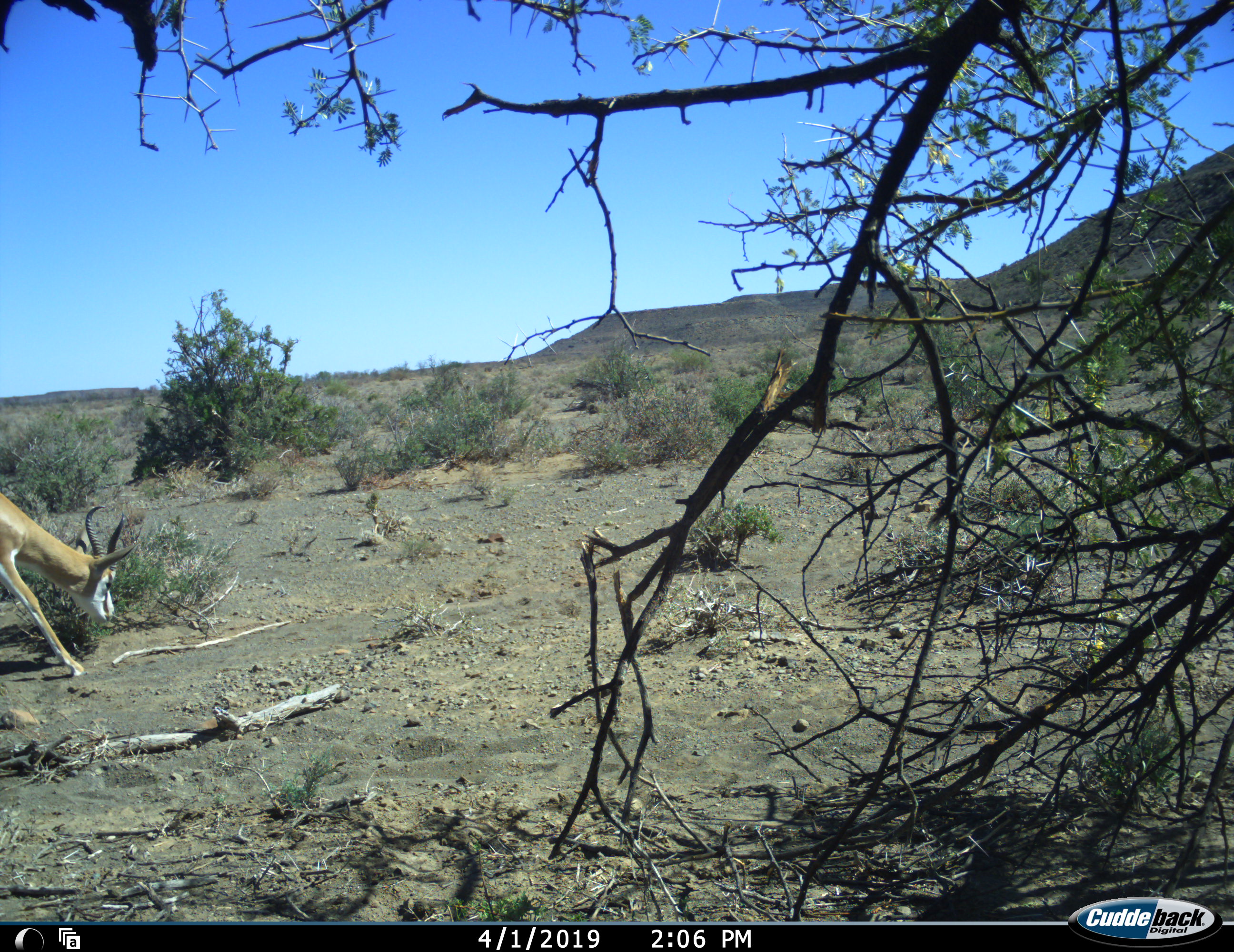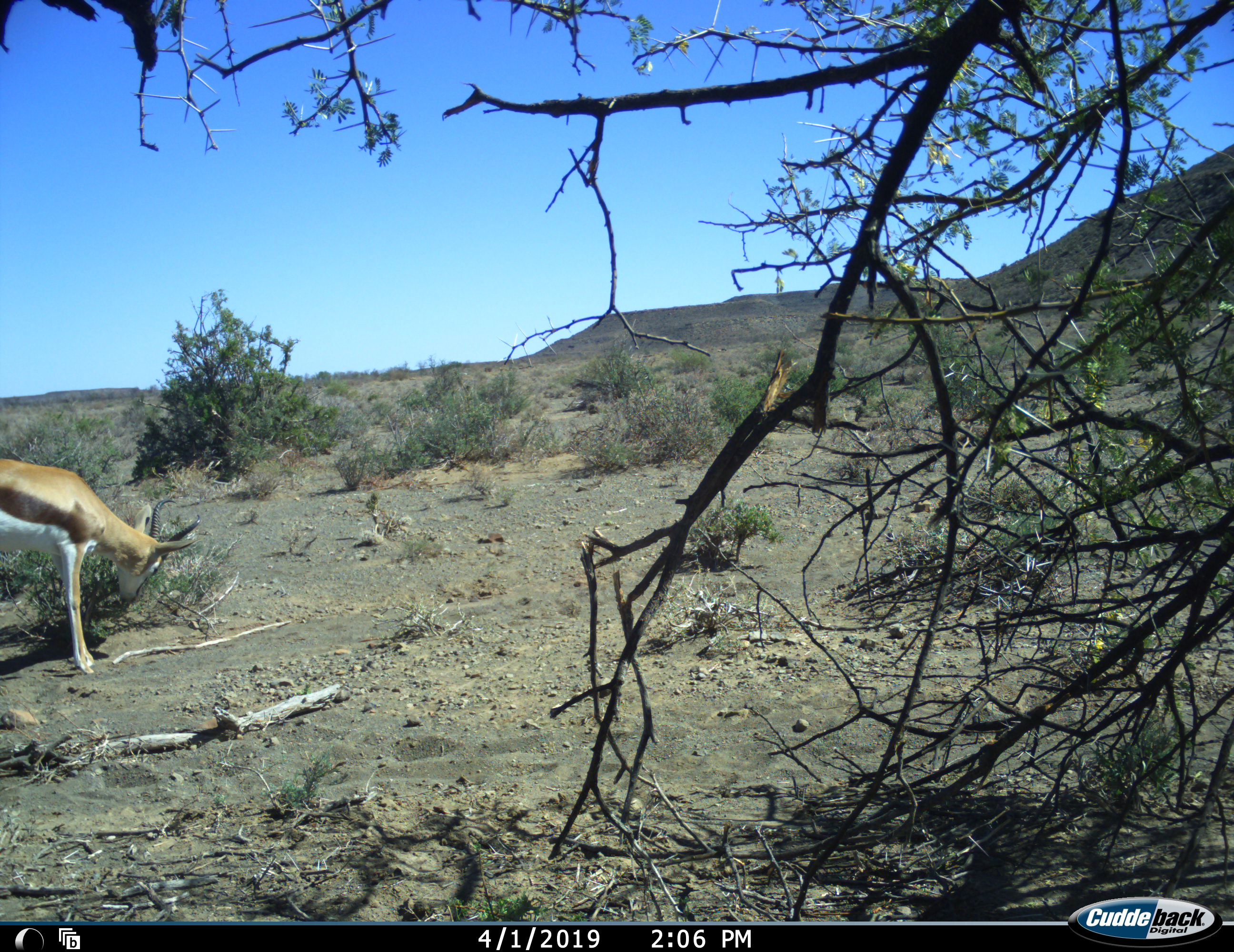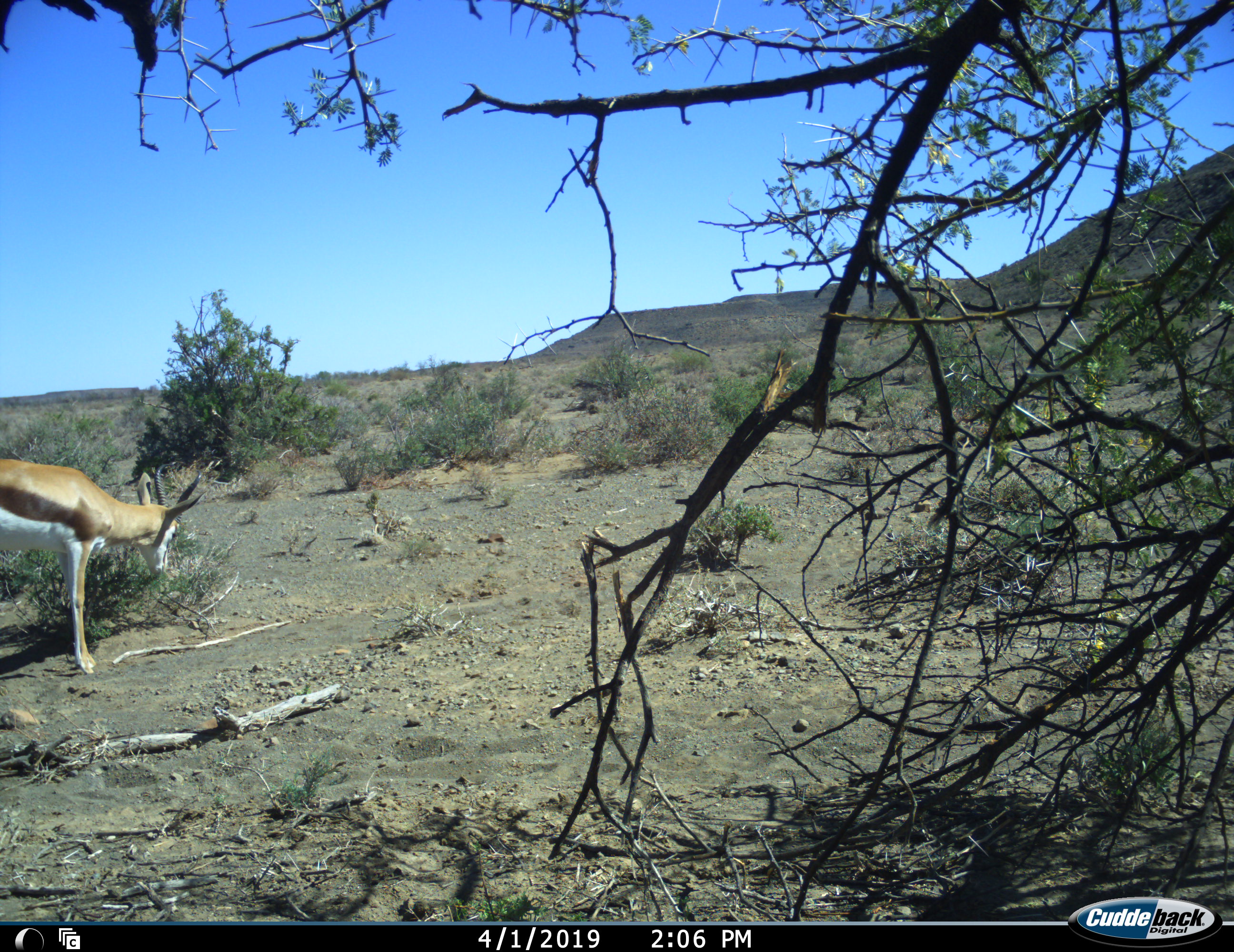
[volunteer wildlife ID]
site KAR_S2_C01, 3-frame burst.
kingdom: Animalia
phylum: Chordata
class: Mammalia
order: Artiodactyla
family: Bovidae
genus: Antidorcas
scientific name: Antidorcas marsupialis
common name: springbok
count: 1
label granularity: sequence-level